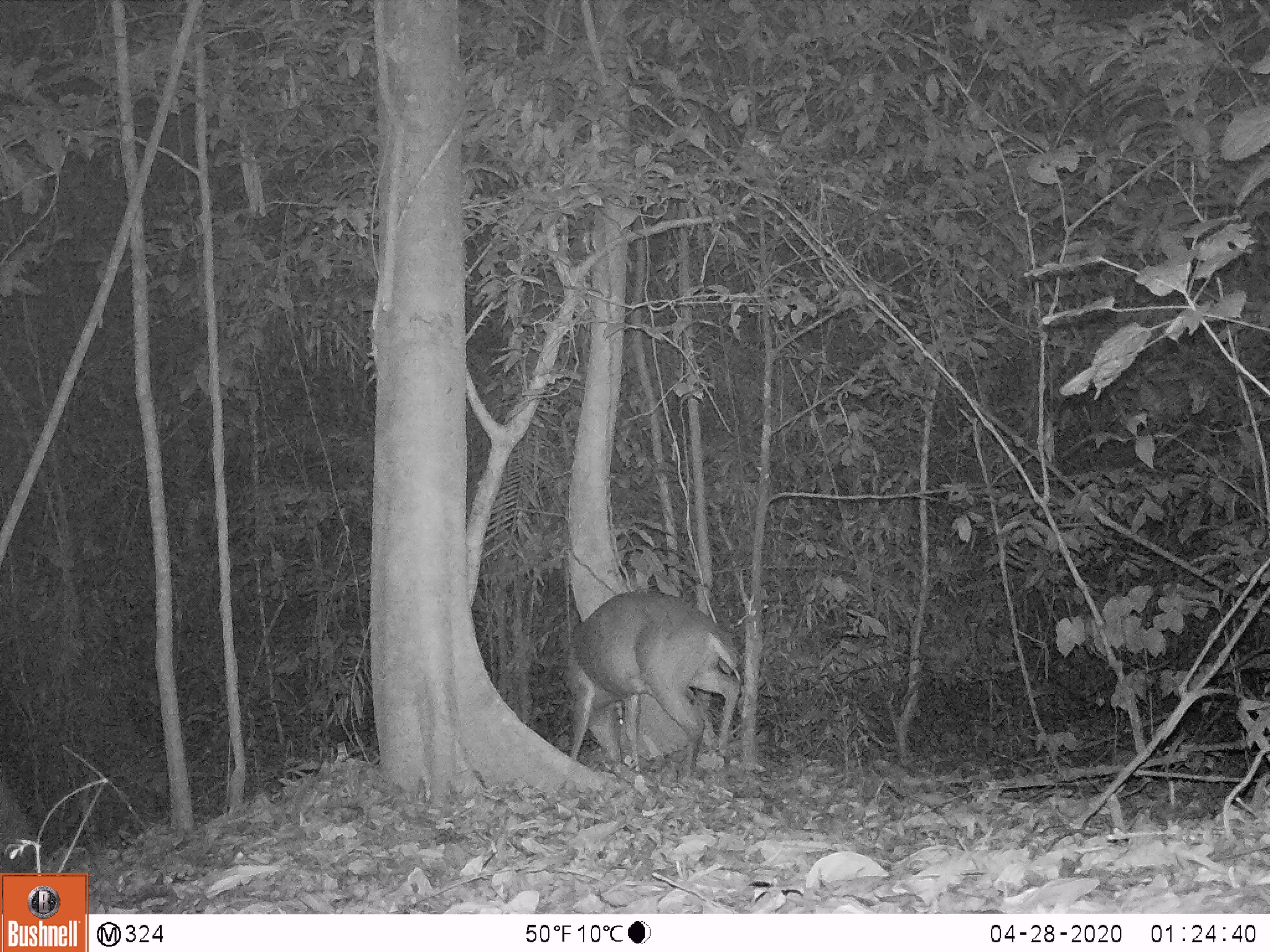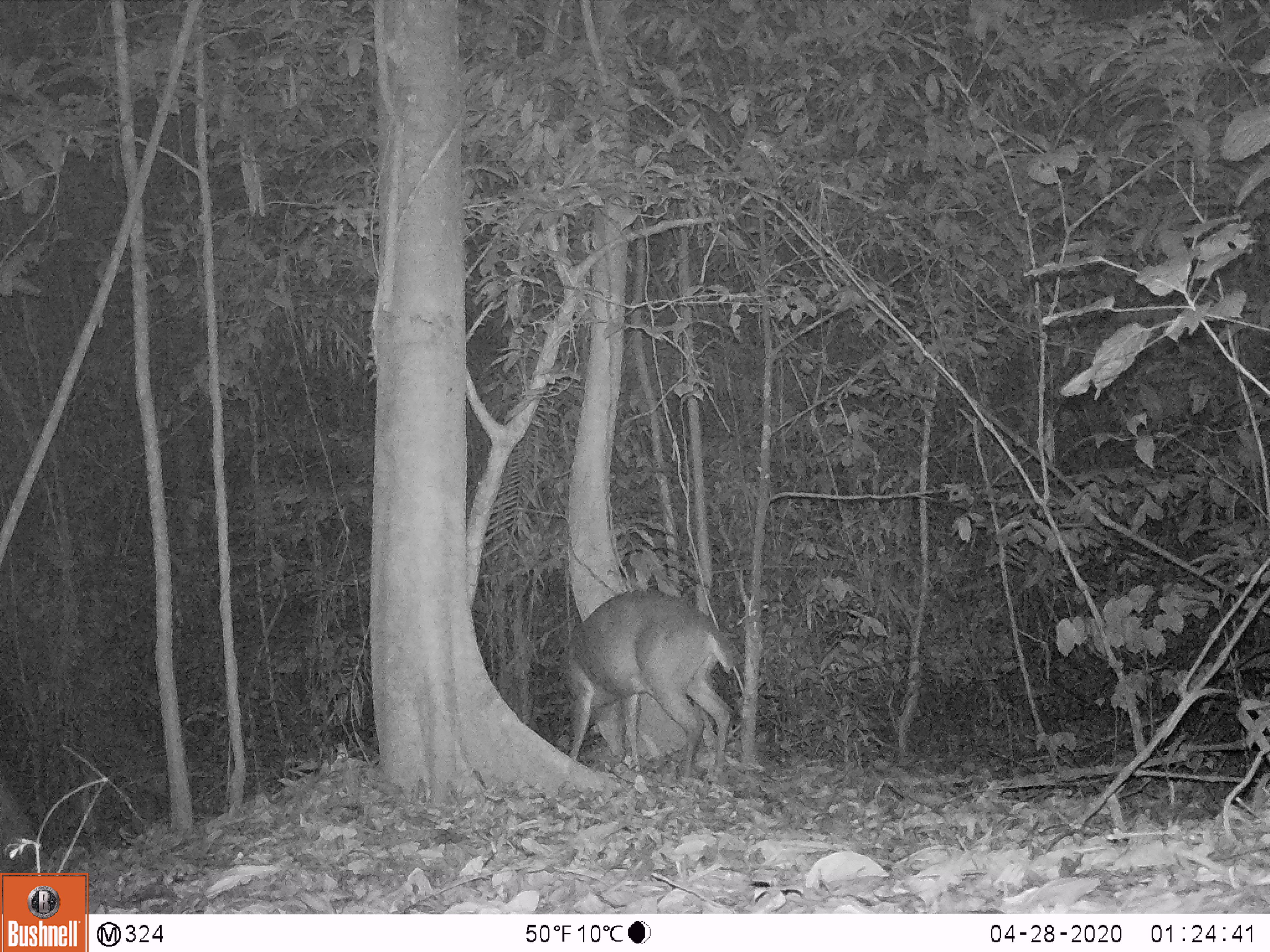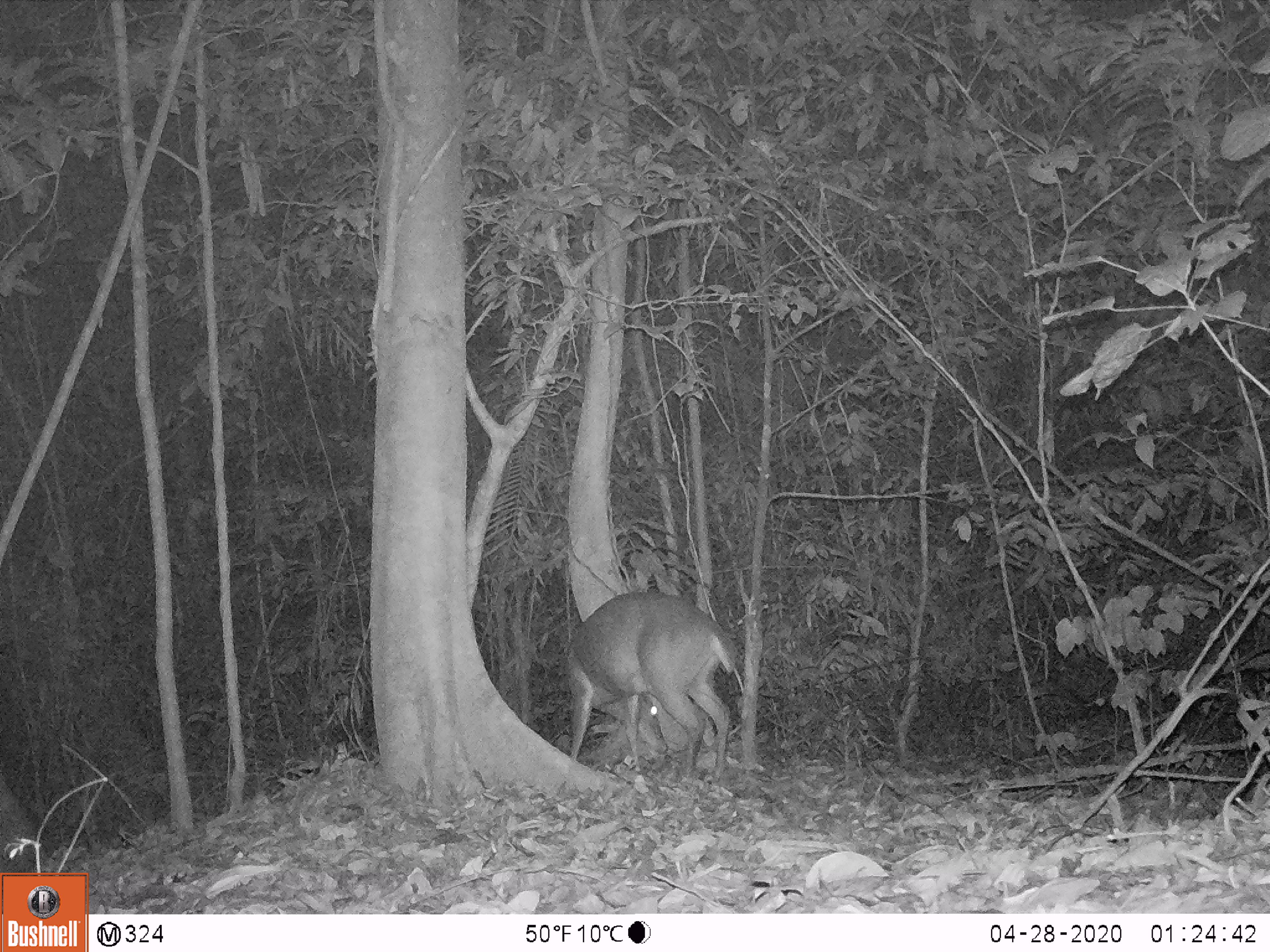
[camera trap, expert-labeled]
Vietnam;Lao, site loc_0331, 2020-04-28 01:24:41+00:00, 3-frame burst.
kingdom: Animalia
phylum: Chordata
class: Mammalia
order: Artiodactyla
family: Cervidae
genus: Muntiacus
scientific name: Muntiacus vuquangensis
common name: large-antlered muntjac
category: large antlered muntjac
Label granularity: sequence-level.